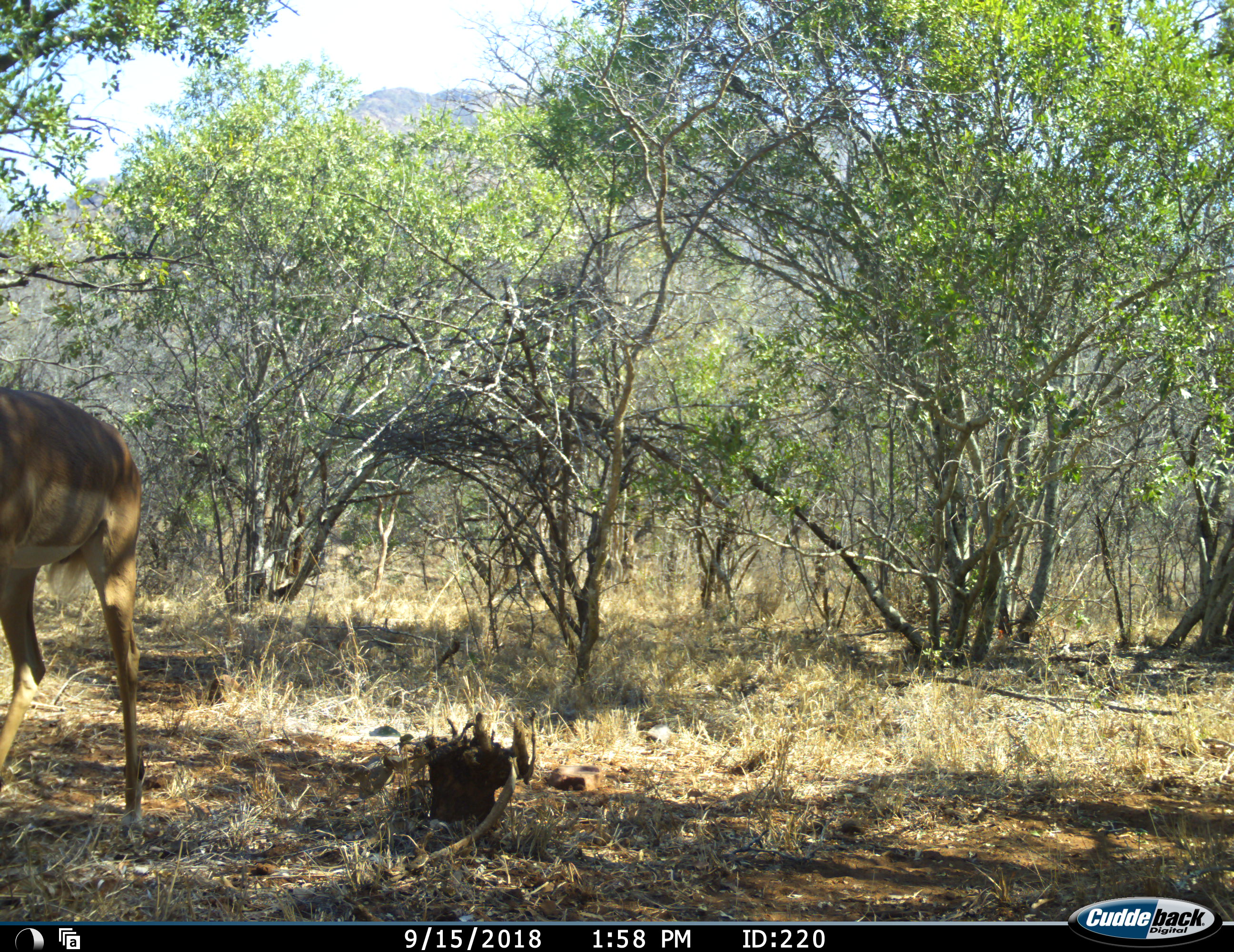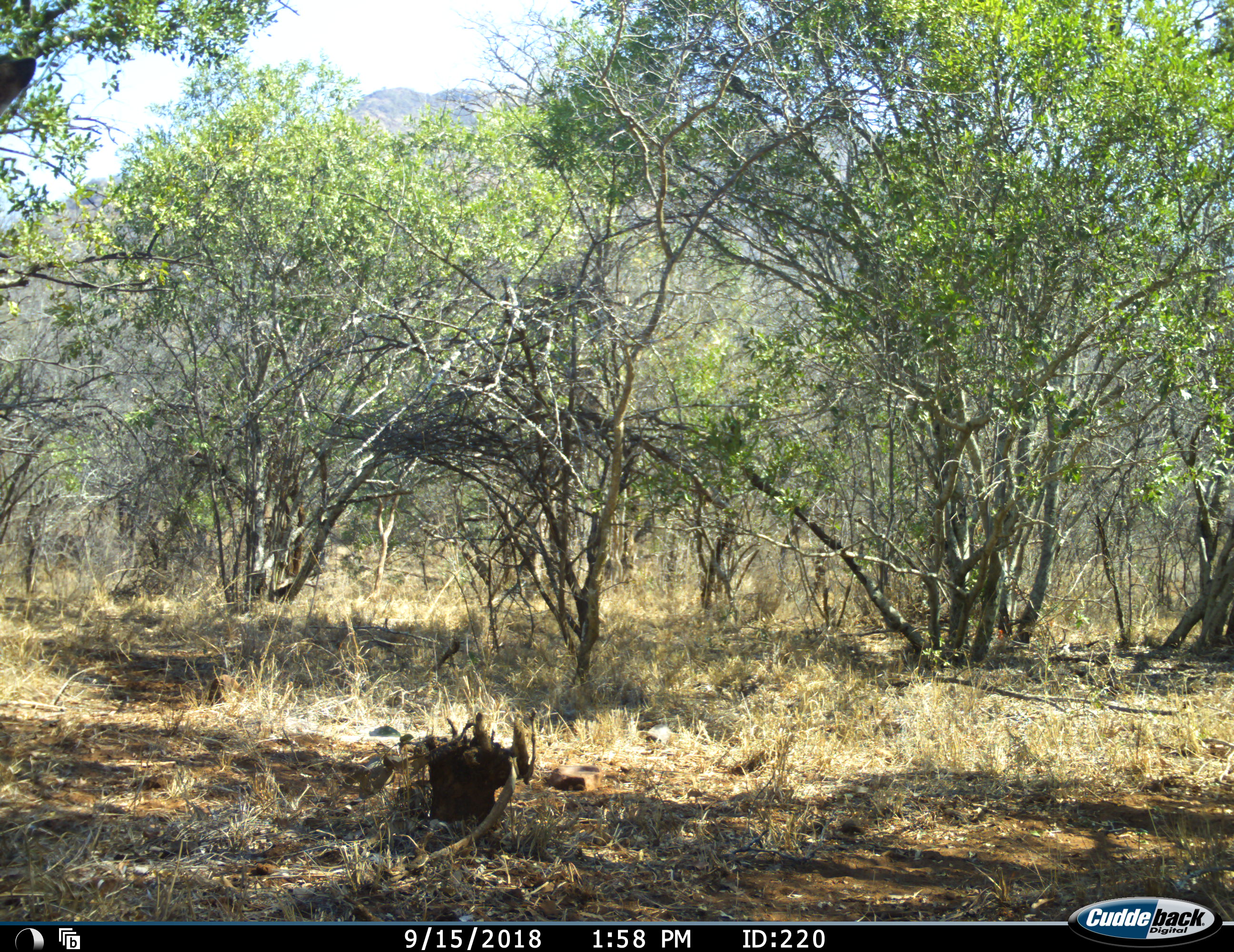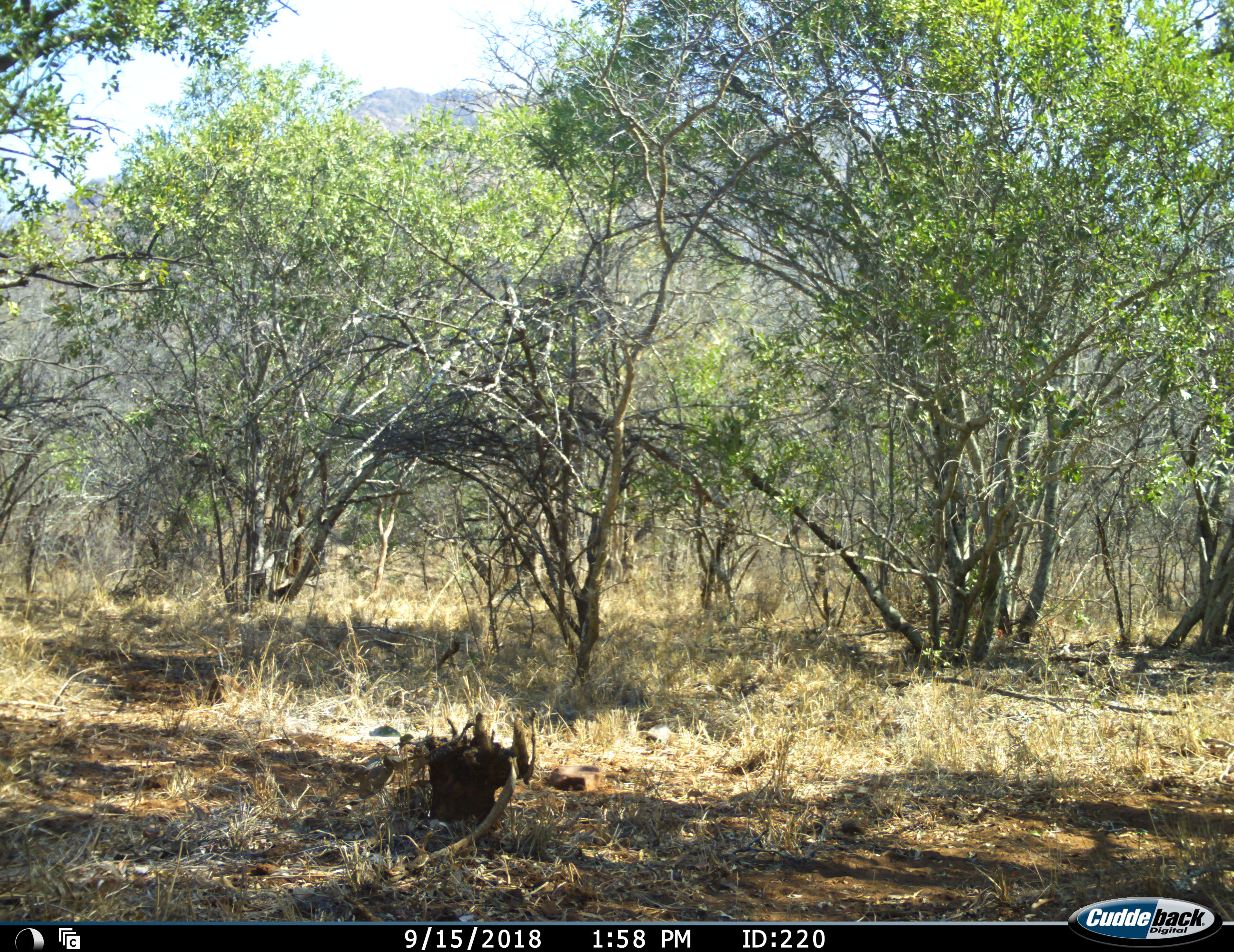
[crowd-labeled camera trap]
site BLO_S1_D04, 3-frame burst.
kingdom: Animalia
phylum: Chordata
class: Mammalia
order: Artiodactyla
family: Bovidae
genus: Aepyceros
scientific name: Aepyceros melampus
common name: impala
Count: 1.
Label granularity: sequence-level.